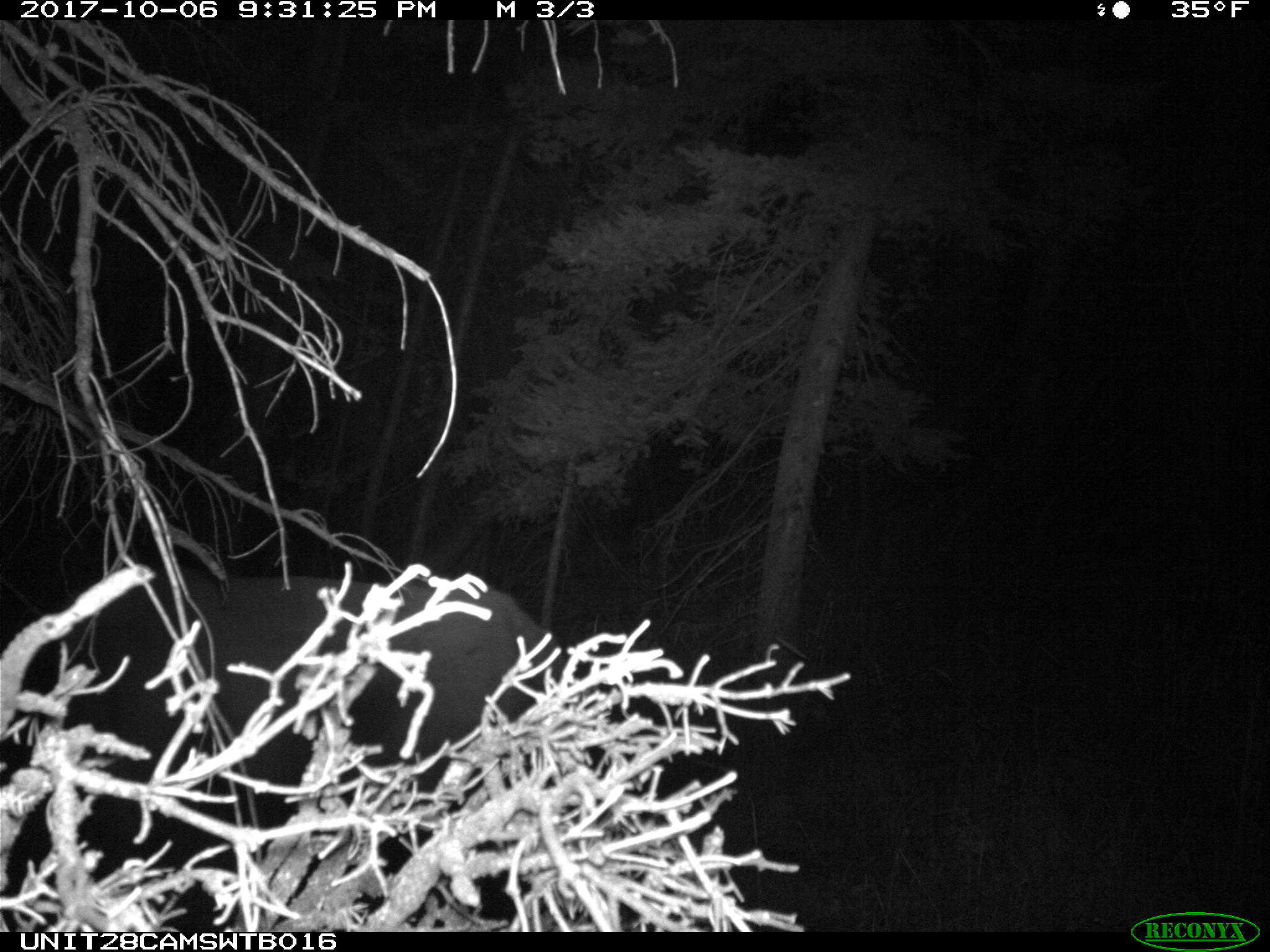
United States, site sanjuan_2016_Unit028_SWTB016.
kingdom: Animalia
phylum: Chordata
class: Mammalia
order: Artiodactyla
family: Cervidae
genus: Cervus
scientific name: Cervus elaphus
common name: red deer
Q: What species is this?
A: Cervus elaphus (red deer).